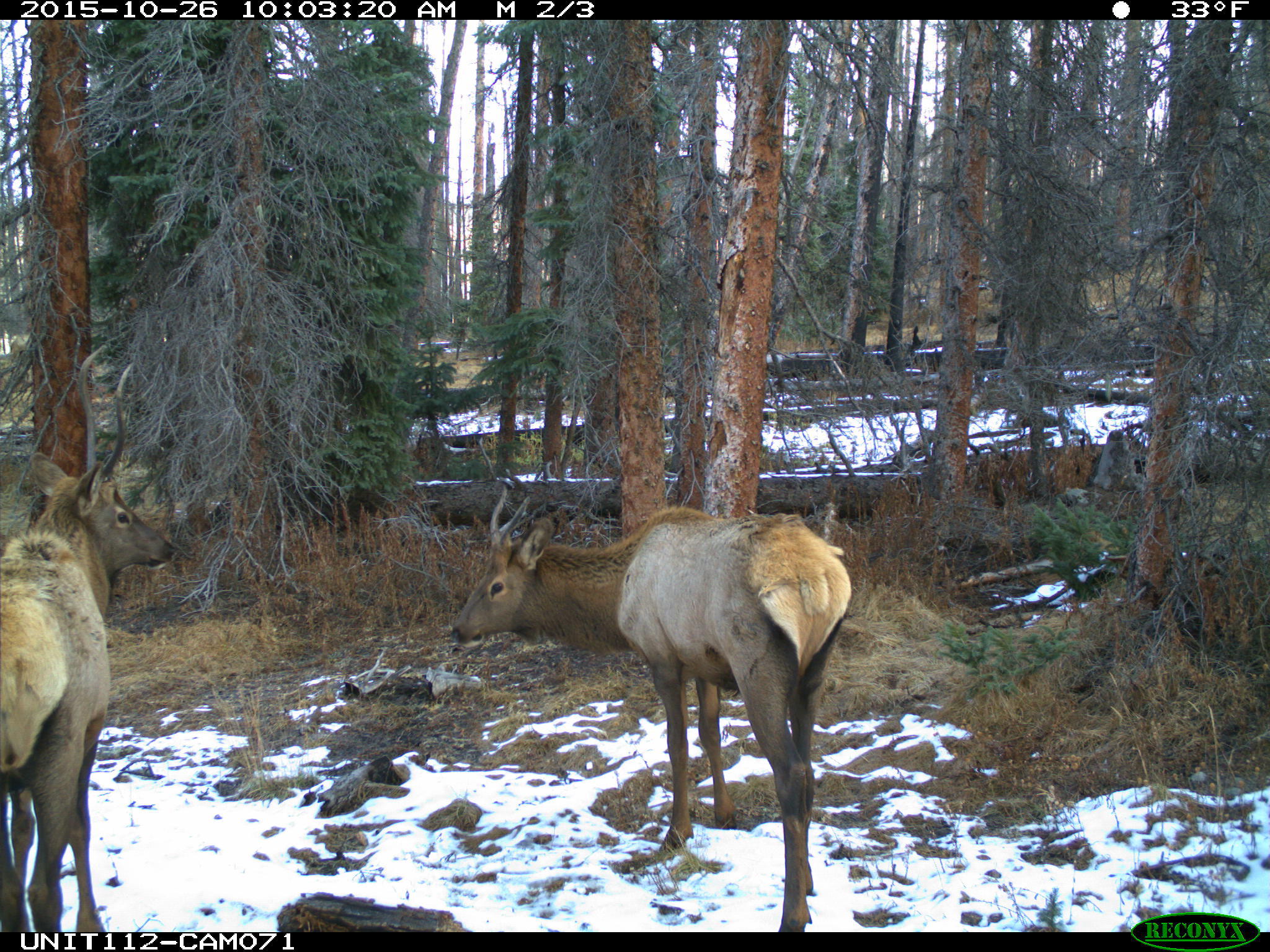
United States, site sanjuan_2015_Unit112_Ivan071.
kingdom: Animalia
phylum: Chordata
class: Mammalia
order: Artiodactyla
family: Cervidae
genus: Cervus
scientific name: Cervus elaphus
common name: red deer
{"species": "Cervus elaphus (red deer)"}